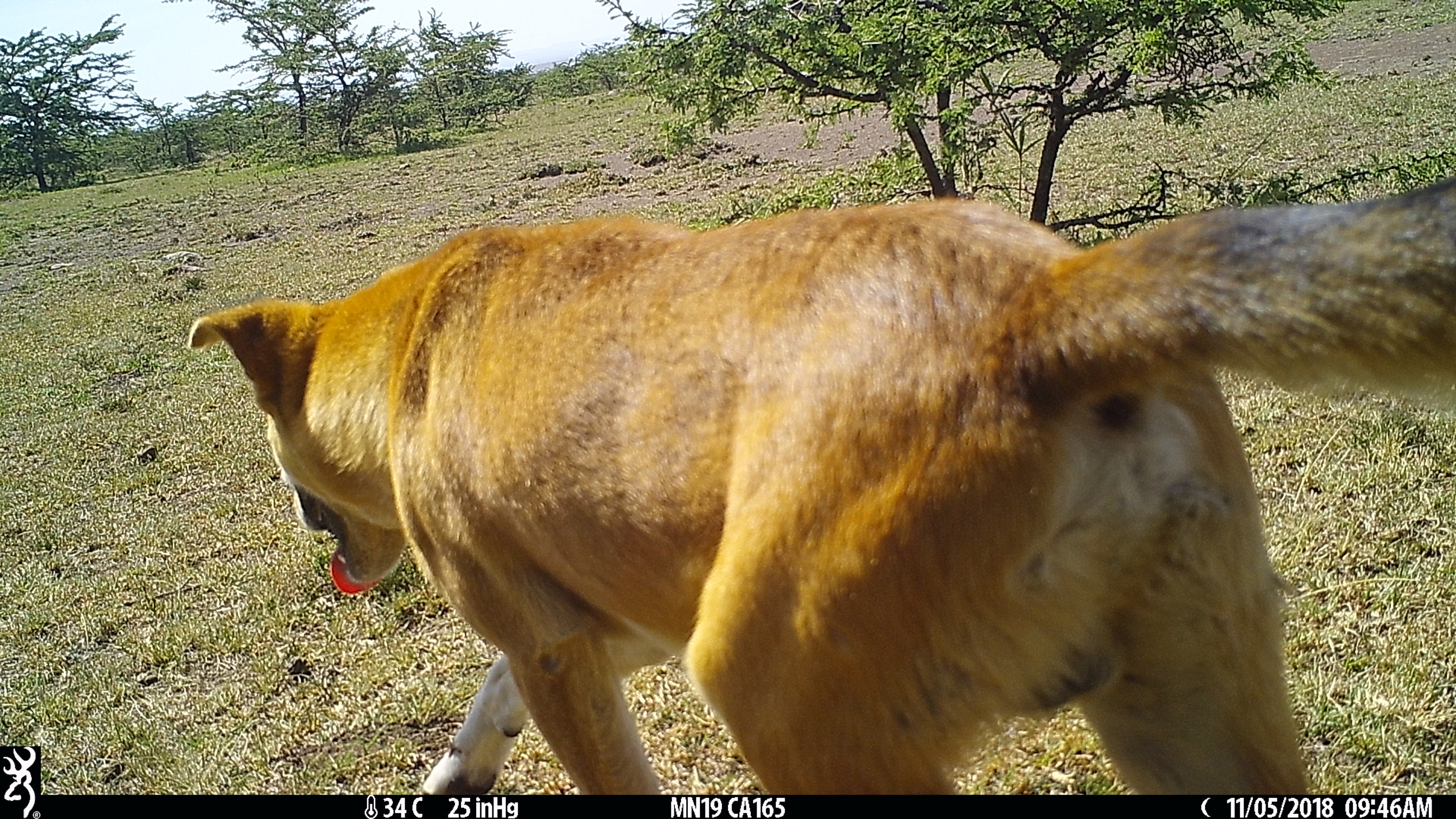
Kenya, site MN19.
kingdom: Animalia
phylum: Chordata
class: Mammalia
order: Carnivora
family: Canidae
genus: Lupulella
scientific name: Lupulella mesomelas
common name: black-backed jackal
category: jackal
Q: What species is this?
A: Jackal (black-backed jackal) (Lupulella mesomelas).